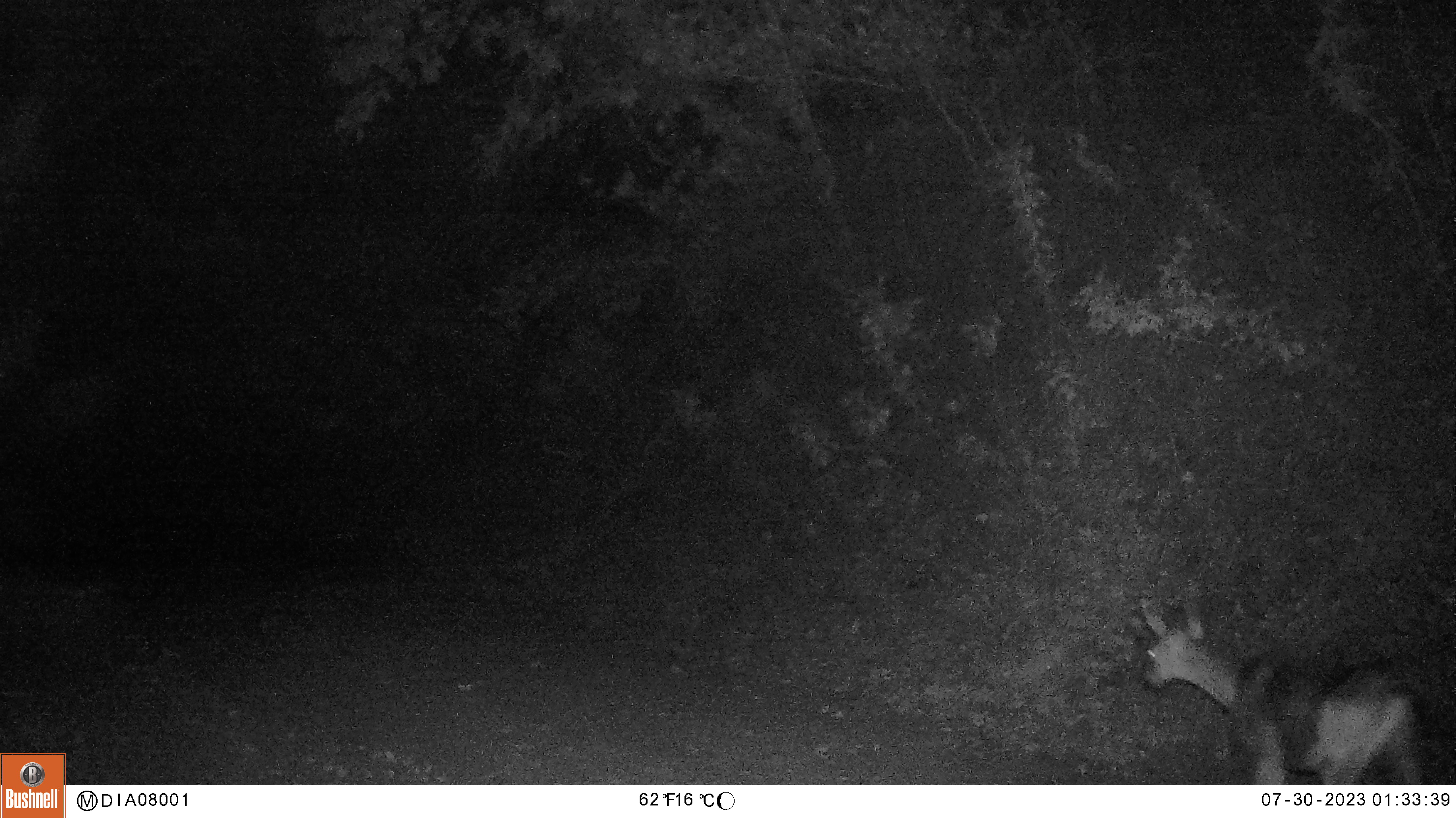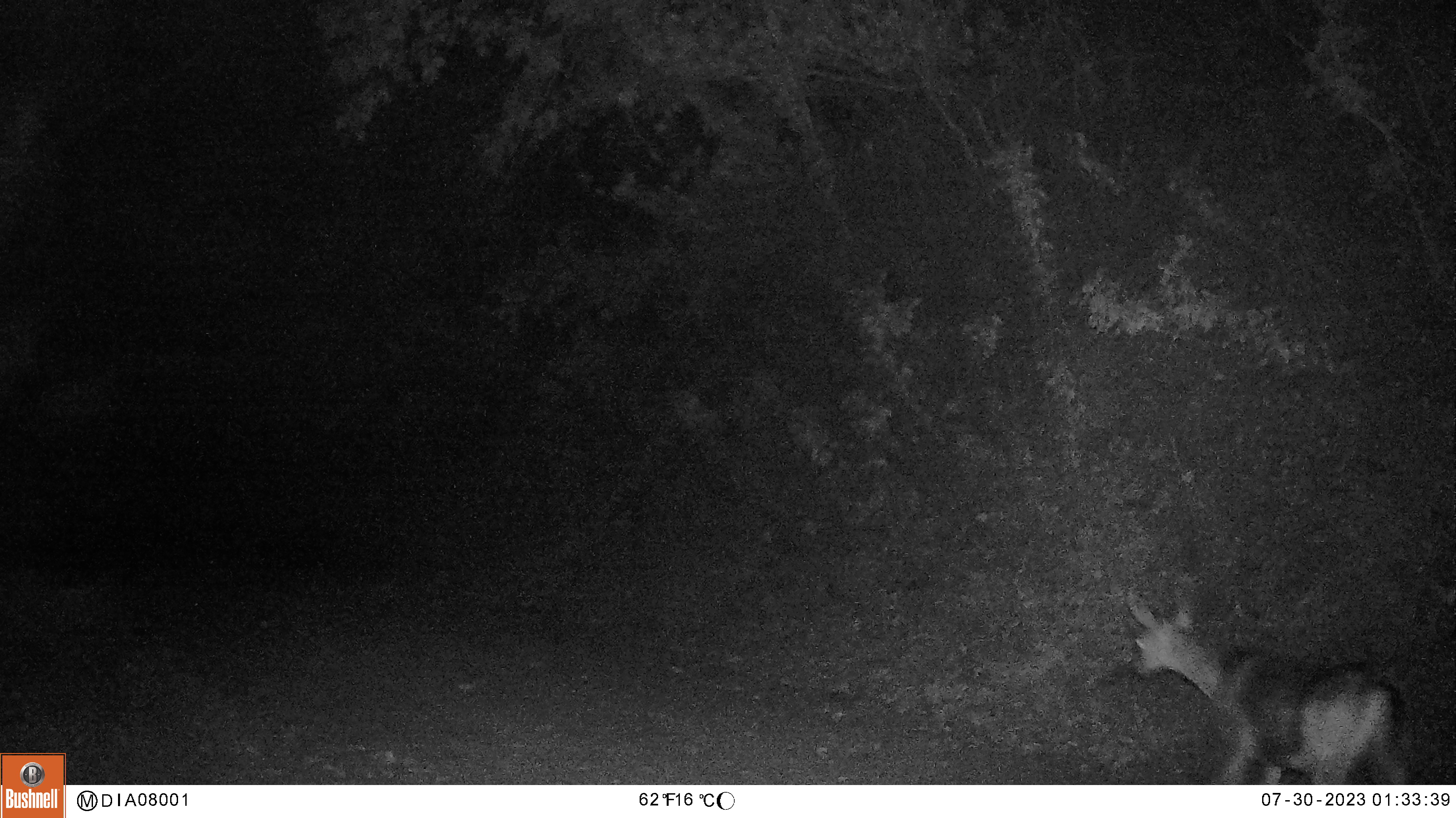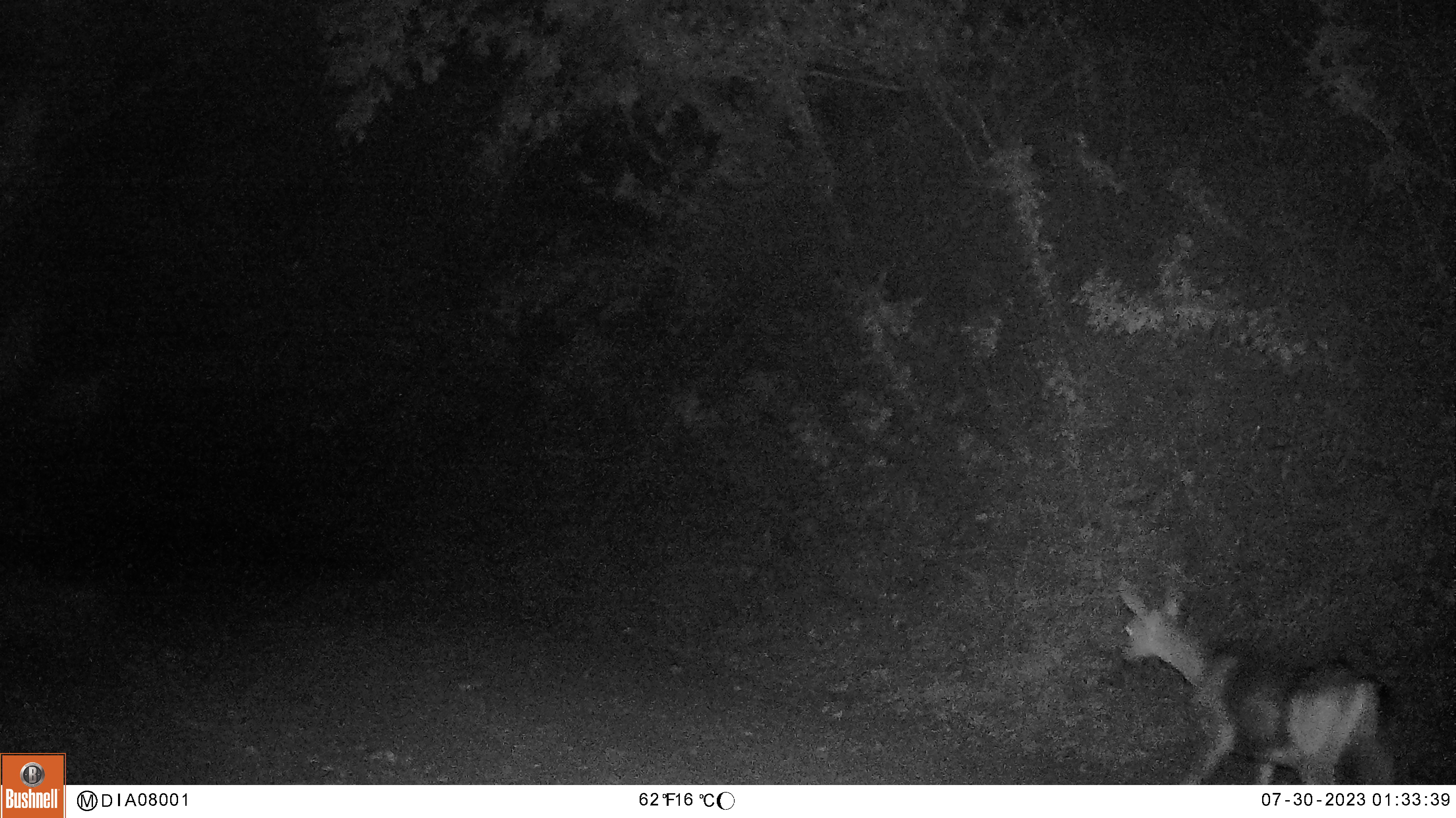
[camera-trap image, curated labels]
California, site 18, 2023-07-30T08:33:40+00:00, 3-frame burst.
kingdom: Animalia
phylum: Chordata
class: Mammalia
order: Artiodactyla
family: Cervidae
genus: Odocoileus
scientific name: Odocoileus hemionus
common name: mule deer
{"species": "mule deer (Odocoileus hemionus)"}